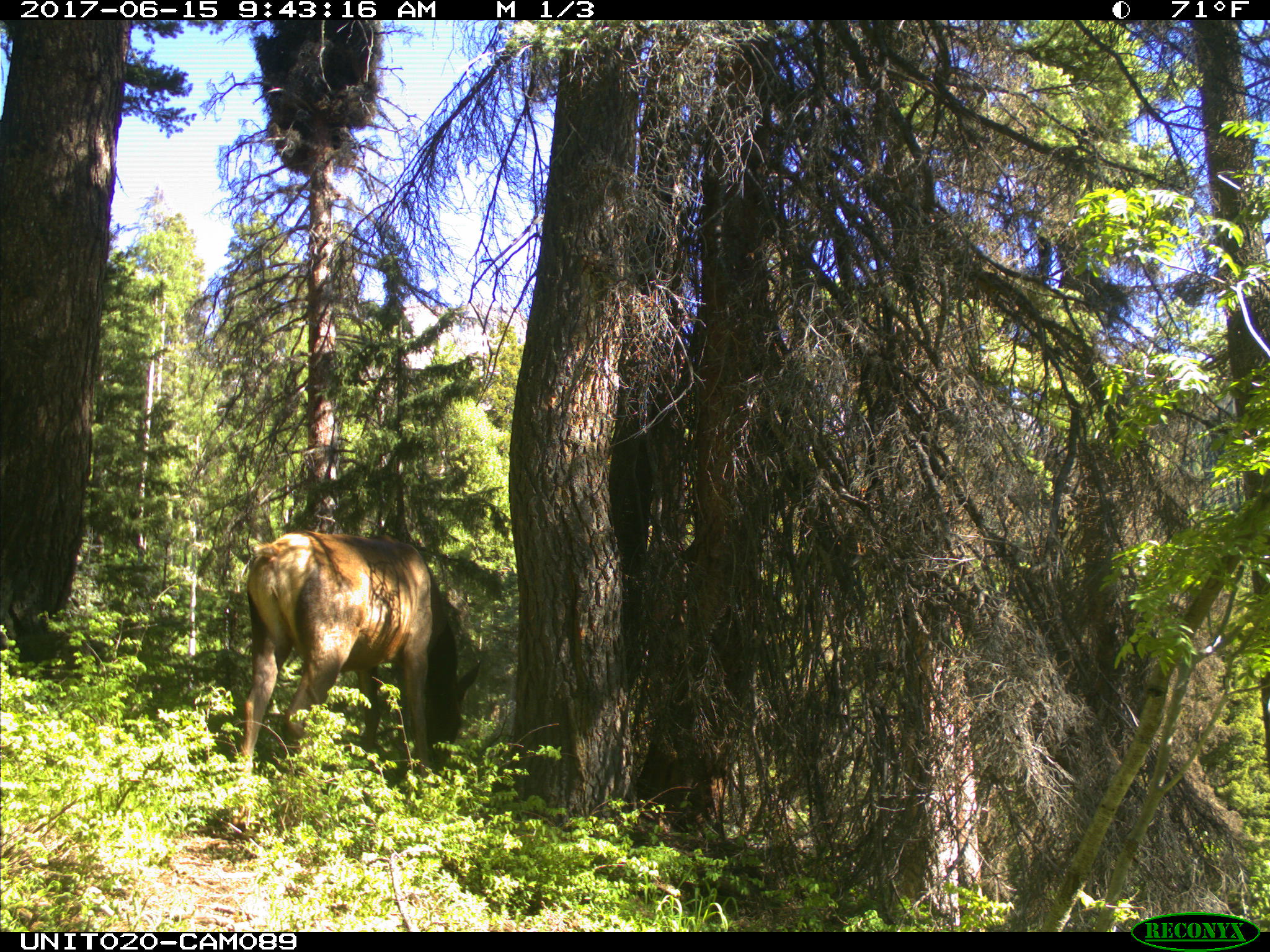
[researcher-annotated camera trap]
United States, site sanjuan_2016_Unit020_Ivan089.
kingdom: Animalia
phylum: Chordata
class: Mammalia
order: Artiodactyla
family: Cervidae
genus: Cervus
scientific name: Cervus elaphus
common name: red deer